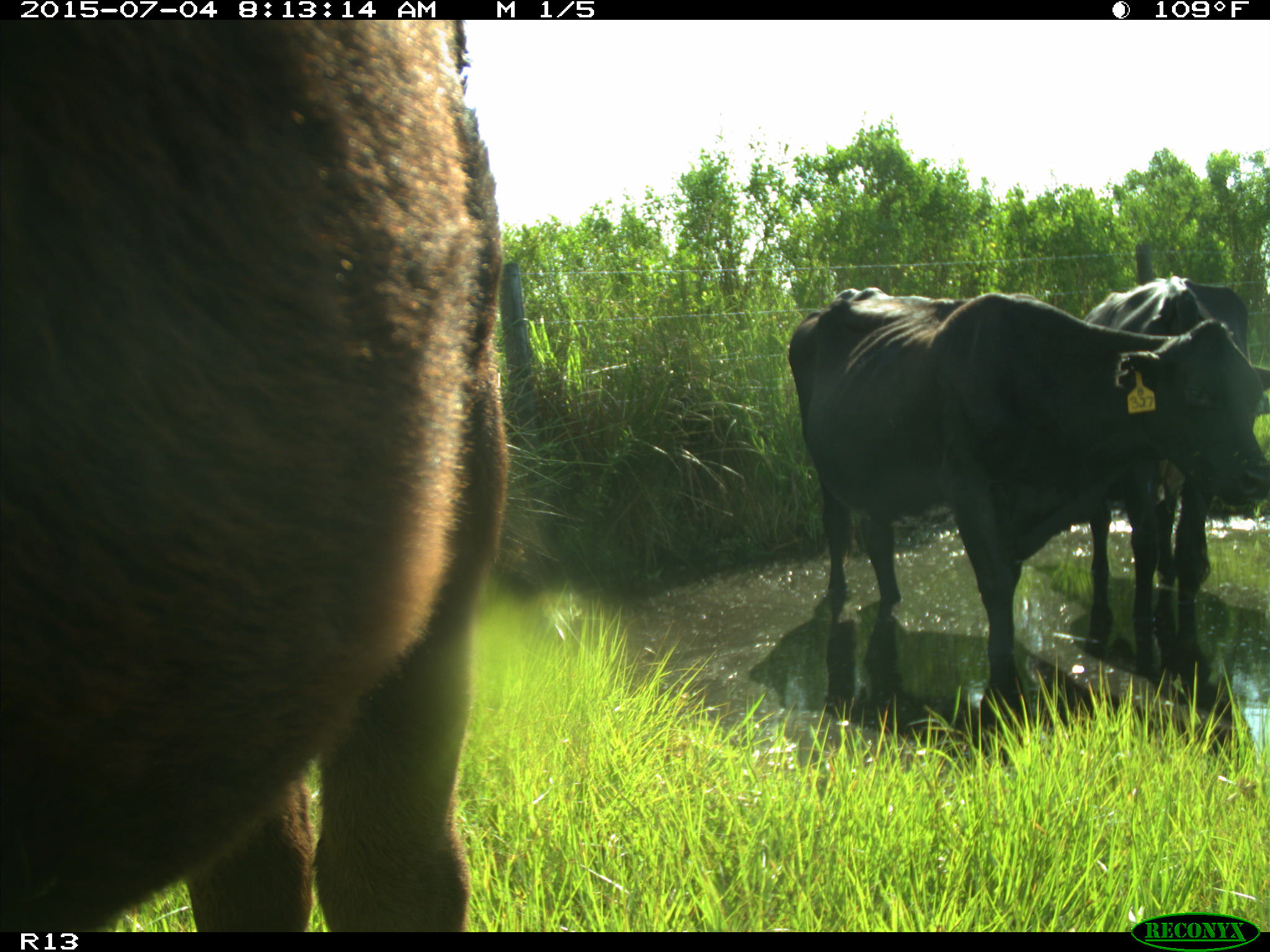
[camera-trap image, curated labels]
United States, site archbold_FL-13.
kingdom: Animalia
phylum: Chordata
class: Mammalia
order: Artiodactyla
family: Bovidae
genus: Bos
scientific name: Bos taurus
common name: domestic cow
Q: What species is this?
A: Bos taurus (domestic cow).